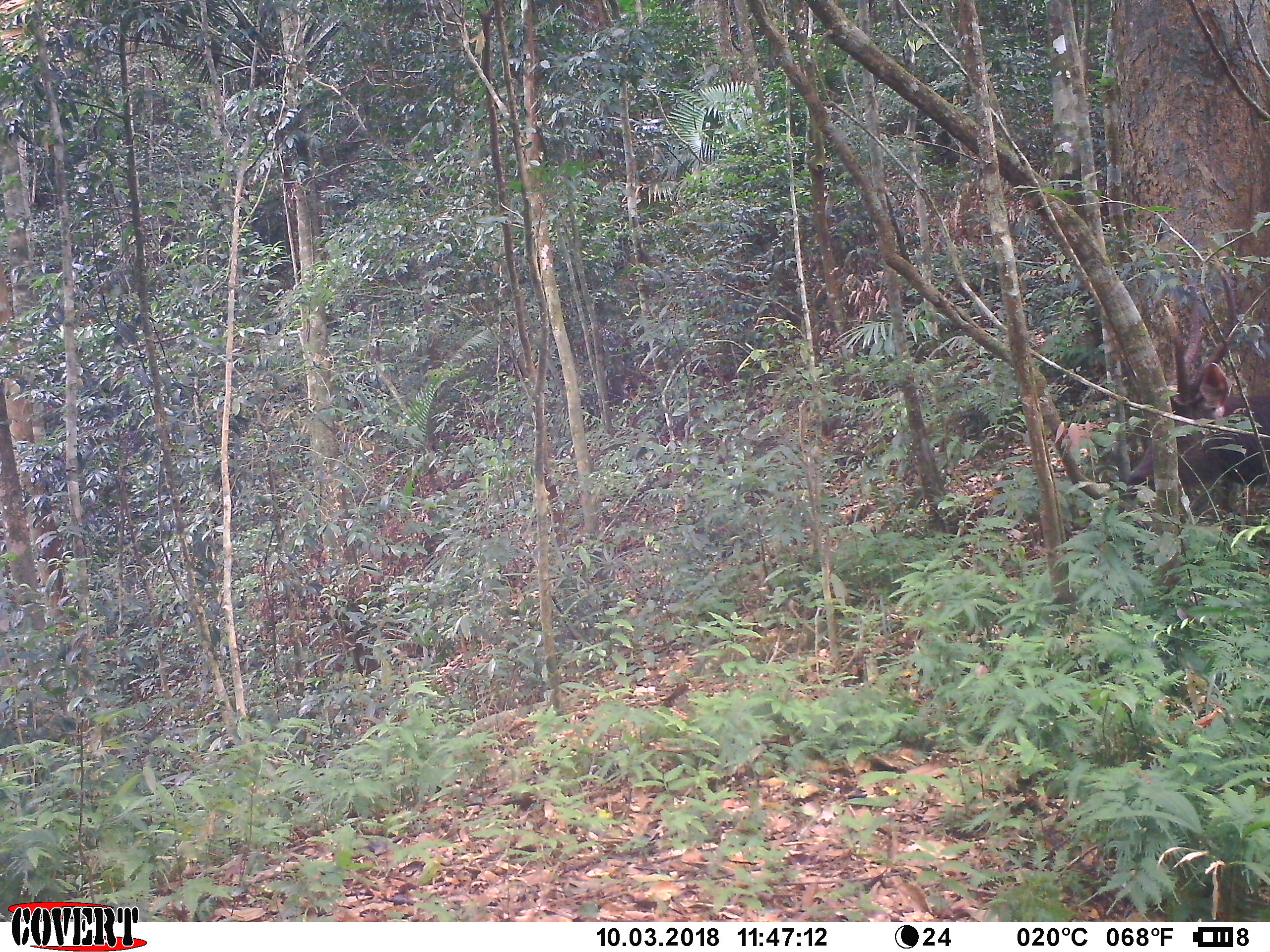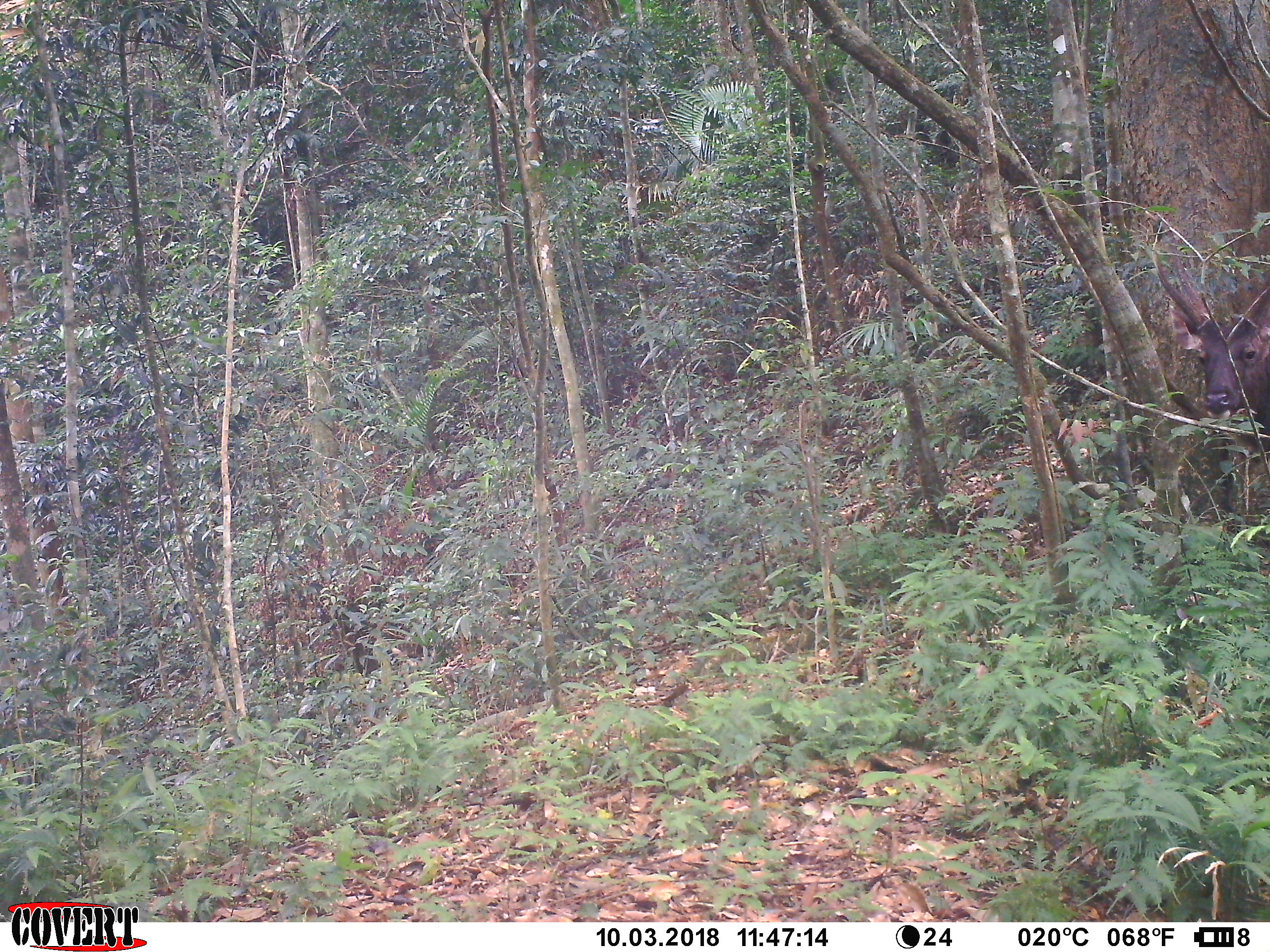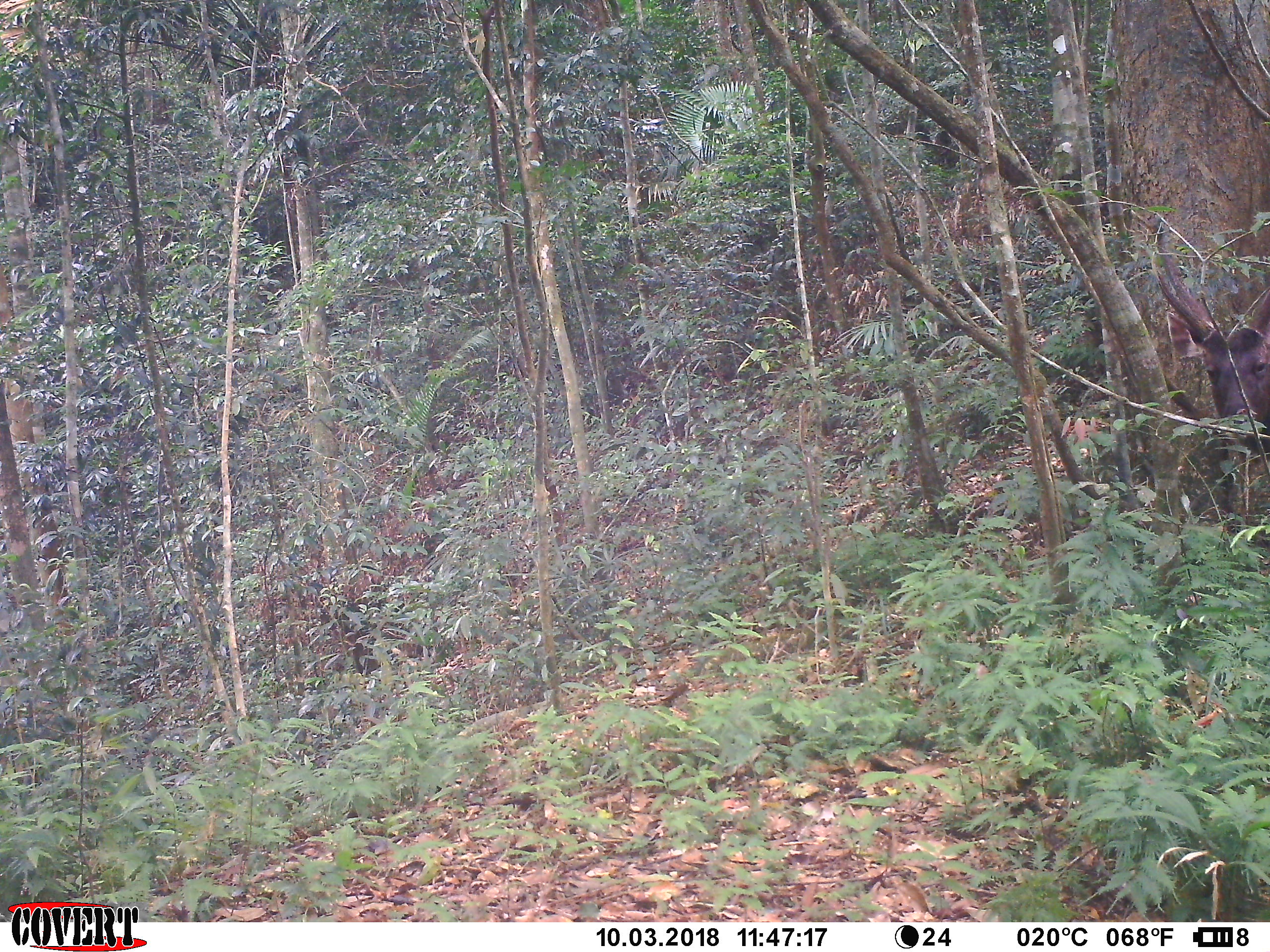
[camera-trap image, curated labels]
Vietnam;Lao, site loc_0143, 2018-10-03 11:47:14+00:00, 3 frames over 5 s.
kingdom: Animalia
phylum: Chordata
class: Mammalia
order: Artiodactyla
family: Cervidae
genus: Rusa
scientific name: Rusa unicolor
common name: sambar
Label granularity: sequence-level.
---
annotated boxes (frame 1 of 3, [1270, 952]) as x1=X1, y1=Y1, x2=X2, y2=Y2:
sambar: x1=1116, y1=247, x2=1268, y2=538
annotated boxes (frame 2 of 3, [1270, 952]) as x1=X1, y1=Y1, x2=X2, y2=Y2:
sambar: x1=1153, y1=226, x2=1270, y2=459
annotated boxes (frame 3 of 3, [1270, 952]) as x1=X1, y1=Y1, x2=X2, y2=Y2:
sambar: x1=1151, y1=213, x2=1270, y2=469